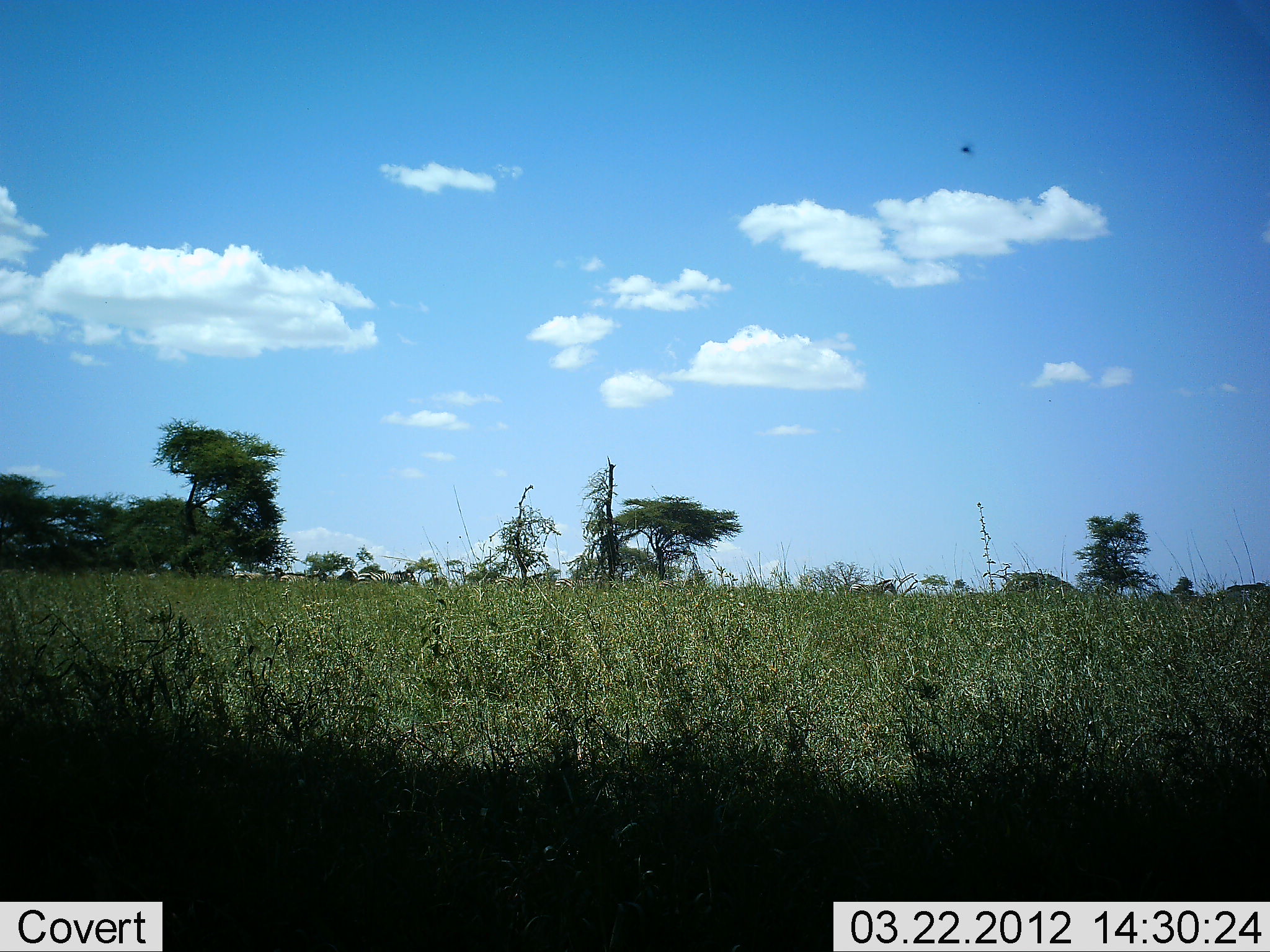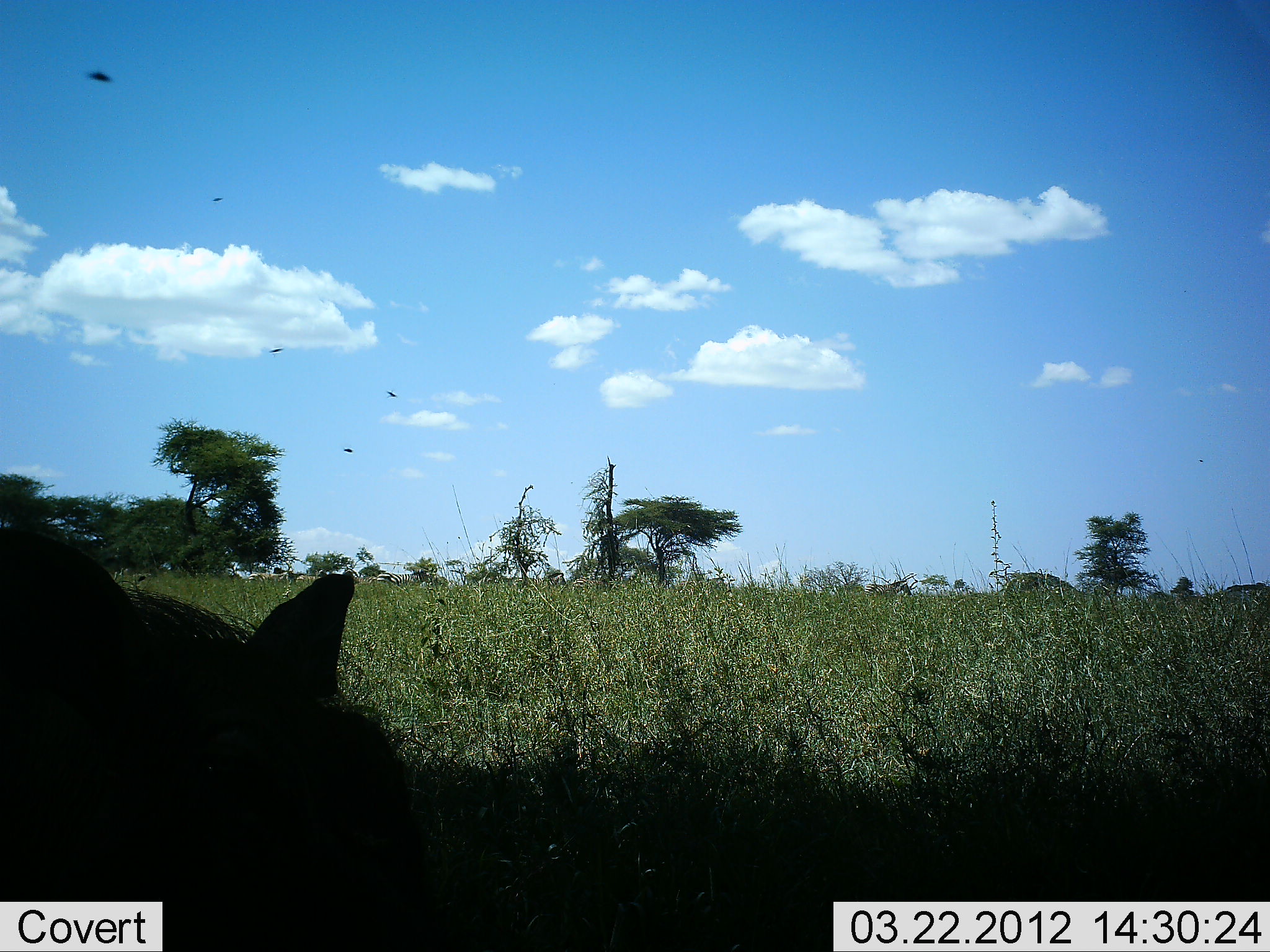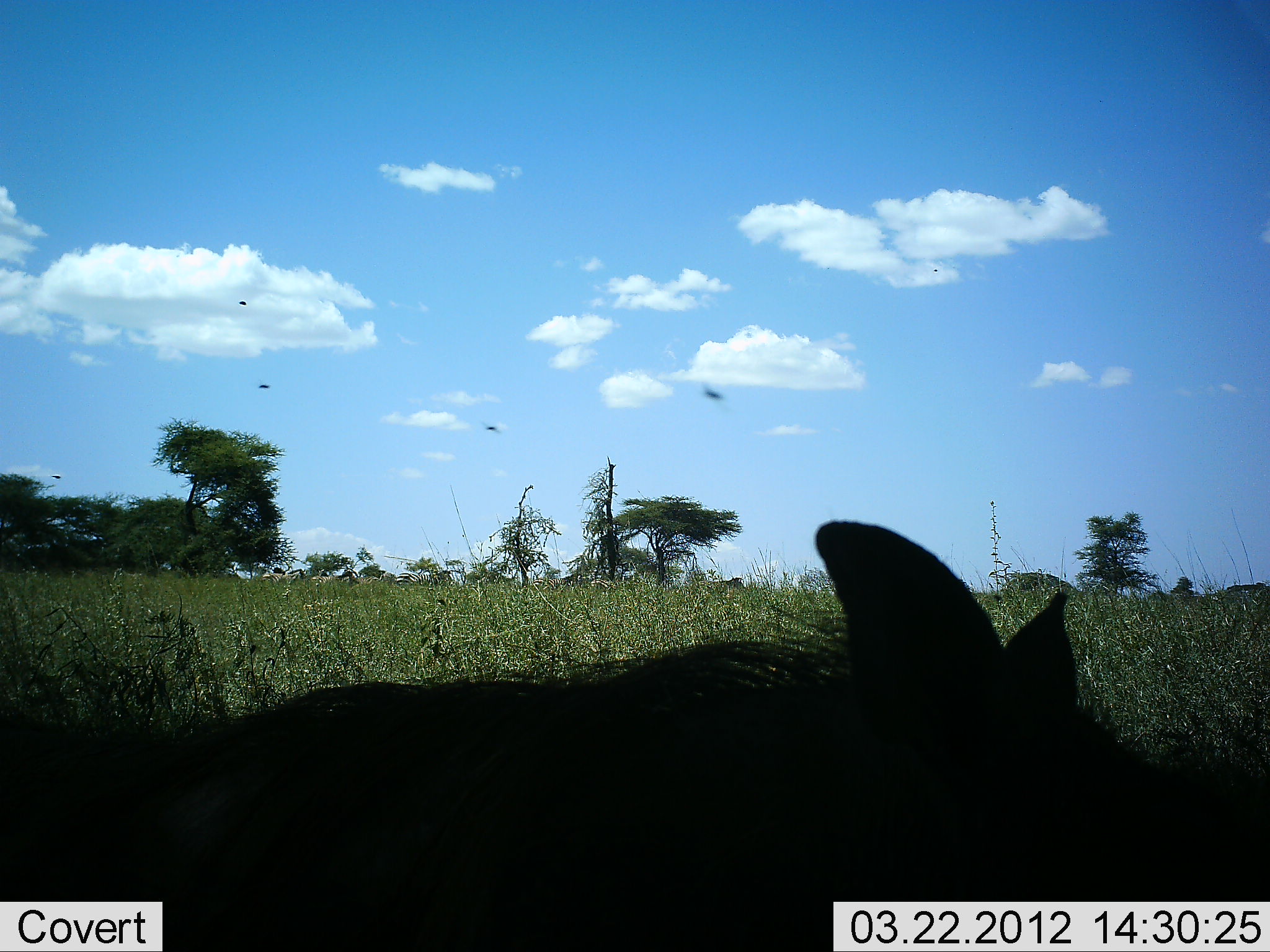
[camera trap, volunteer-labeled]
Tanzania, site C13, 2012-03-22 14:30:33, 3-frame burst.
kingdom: Animalia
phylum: Chordata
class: Mammalia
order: Artiodactyla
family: Suidae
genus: Phacochoerus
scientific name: Phacochoerus africanus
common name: warthog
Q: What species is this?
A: Warthog (Phacochoerus africanus).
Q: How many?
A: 1.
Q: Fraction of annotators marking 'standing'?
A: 3%.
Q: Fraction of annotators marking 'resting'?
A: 3%.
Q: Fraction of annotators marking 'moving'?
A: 91%.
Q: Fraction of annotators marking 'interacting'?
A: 0%.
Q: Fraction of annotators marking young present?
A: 0%.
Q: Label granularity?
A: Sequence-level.